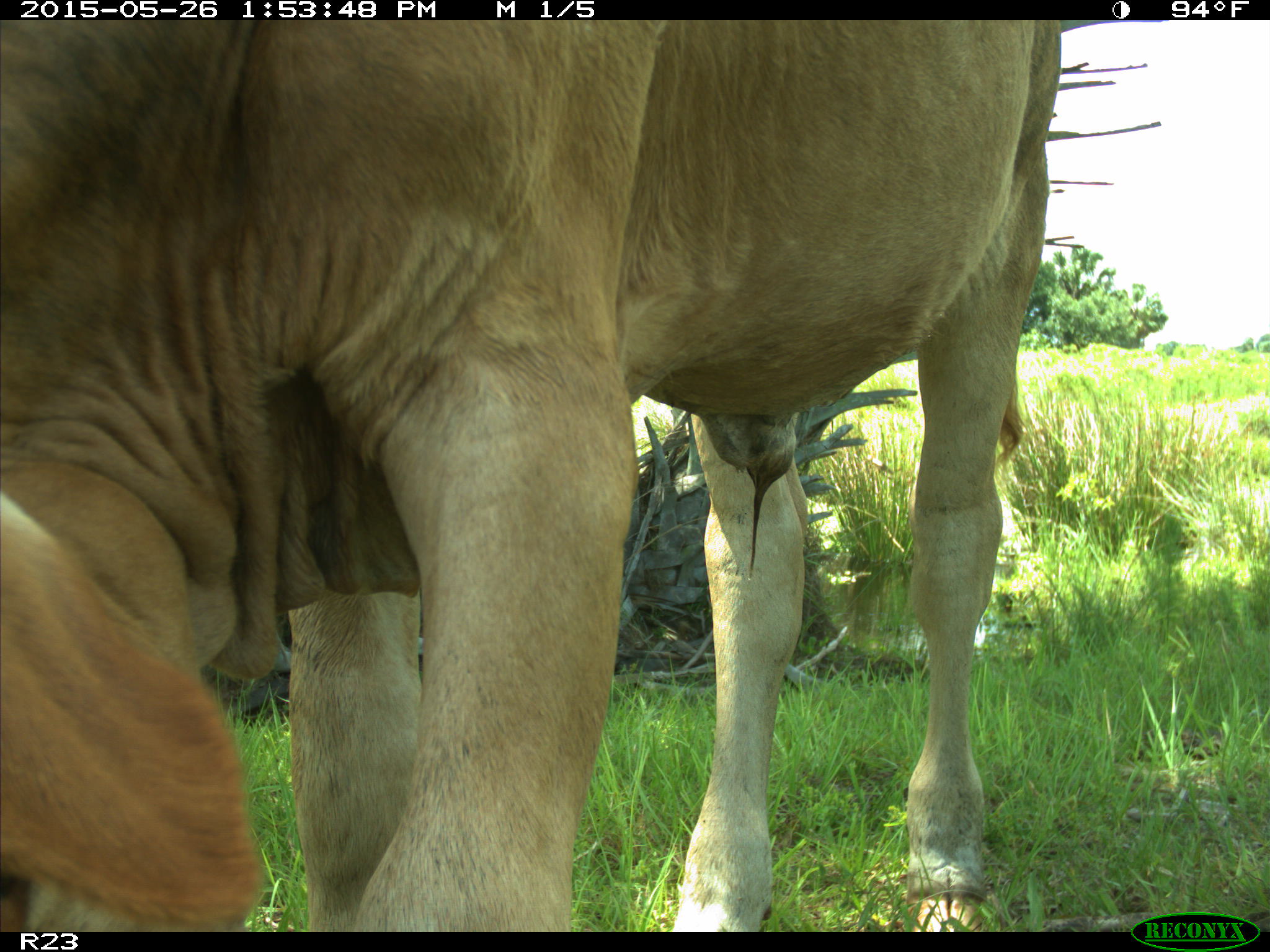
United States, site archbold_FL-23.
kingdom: Animalia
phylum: Chordata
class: Mammalia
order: Artiodactyla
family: Bovidae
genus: Bos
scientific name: Bos taurus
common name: domestic cow